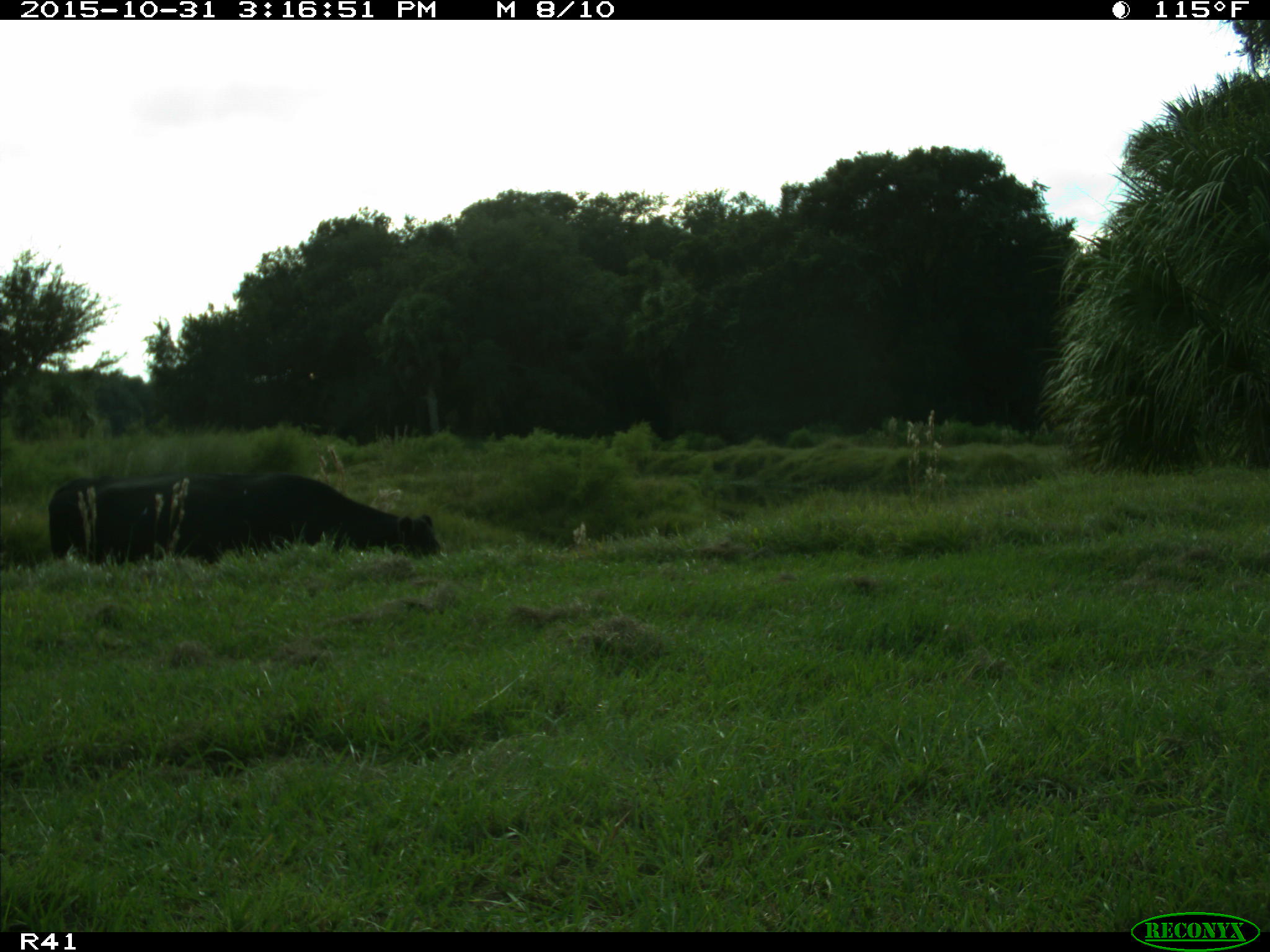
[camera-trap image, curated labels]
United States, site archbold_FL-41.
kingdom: Animalia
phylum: Chordata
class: Mammalia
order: Artiodactyla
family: Bovidae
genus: Bos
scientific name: Bos taurus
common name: domestic cow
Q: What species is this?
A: Bos taurus (domestic cow).